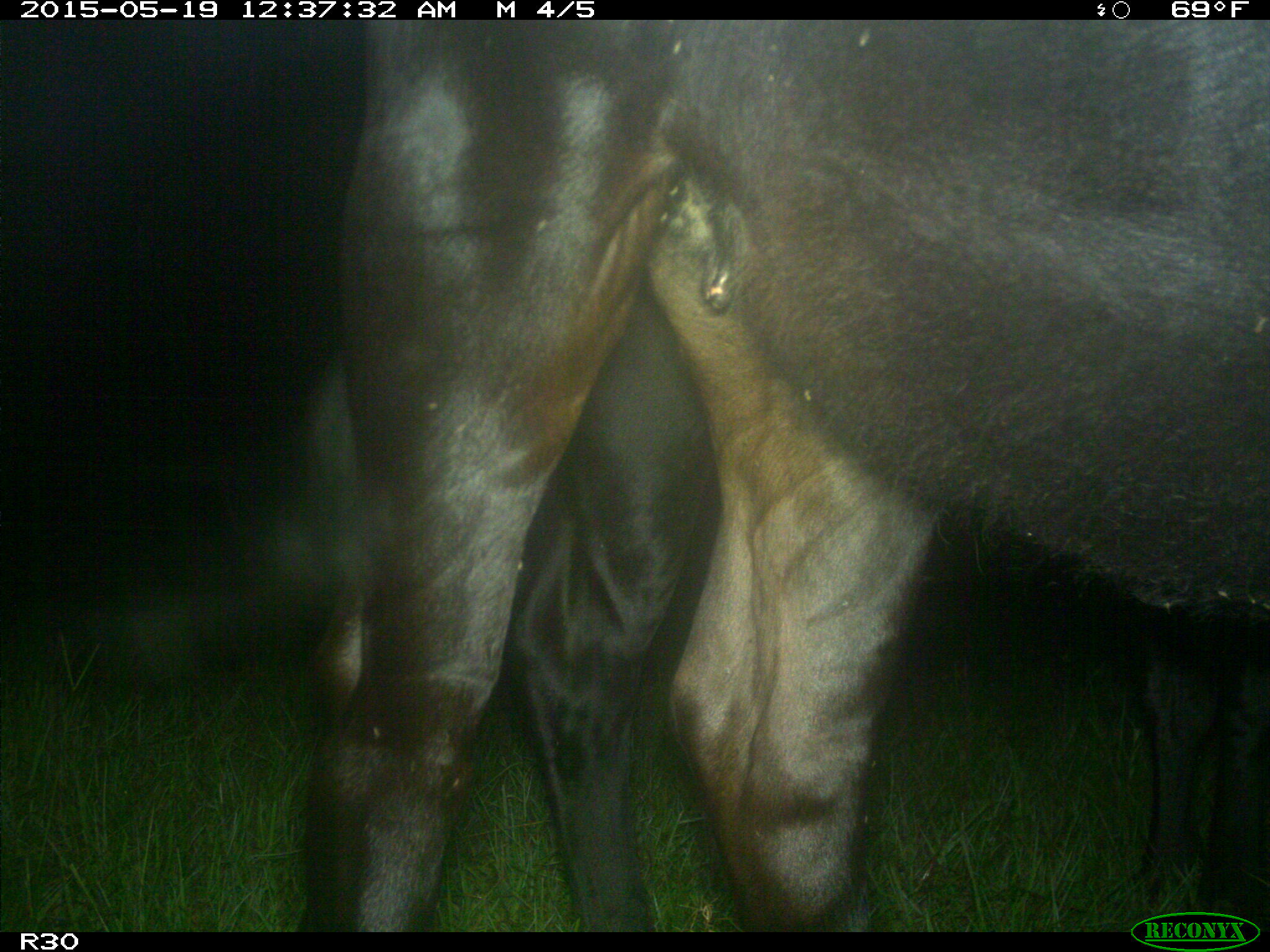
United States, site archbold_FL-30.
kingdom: Animalia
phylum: Chordata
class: Mammalia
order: Artiodactyla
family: Bovidae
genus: Bos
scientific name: Bos taurus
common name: domestic cow